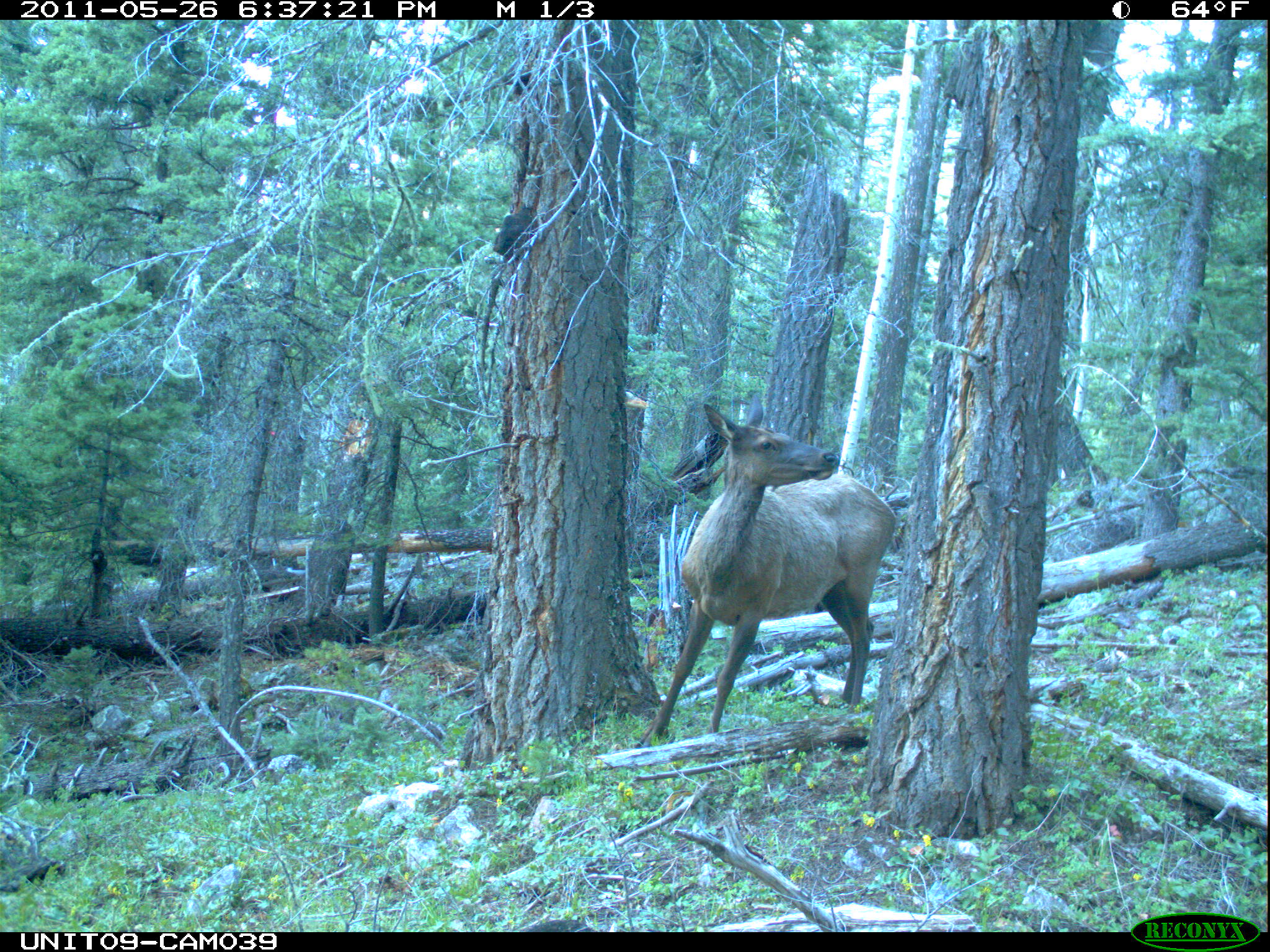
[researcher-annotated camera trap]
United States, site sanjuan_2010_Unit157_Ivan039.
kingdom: Animalia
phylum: Chordata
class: Mammalia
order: Artiodactyla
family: Cervidae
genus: Cervus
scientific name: Cervus elaphus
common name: red deer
Cervus elaphus (red deer).